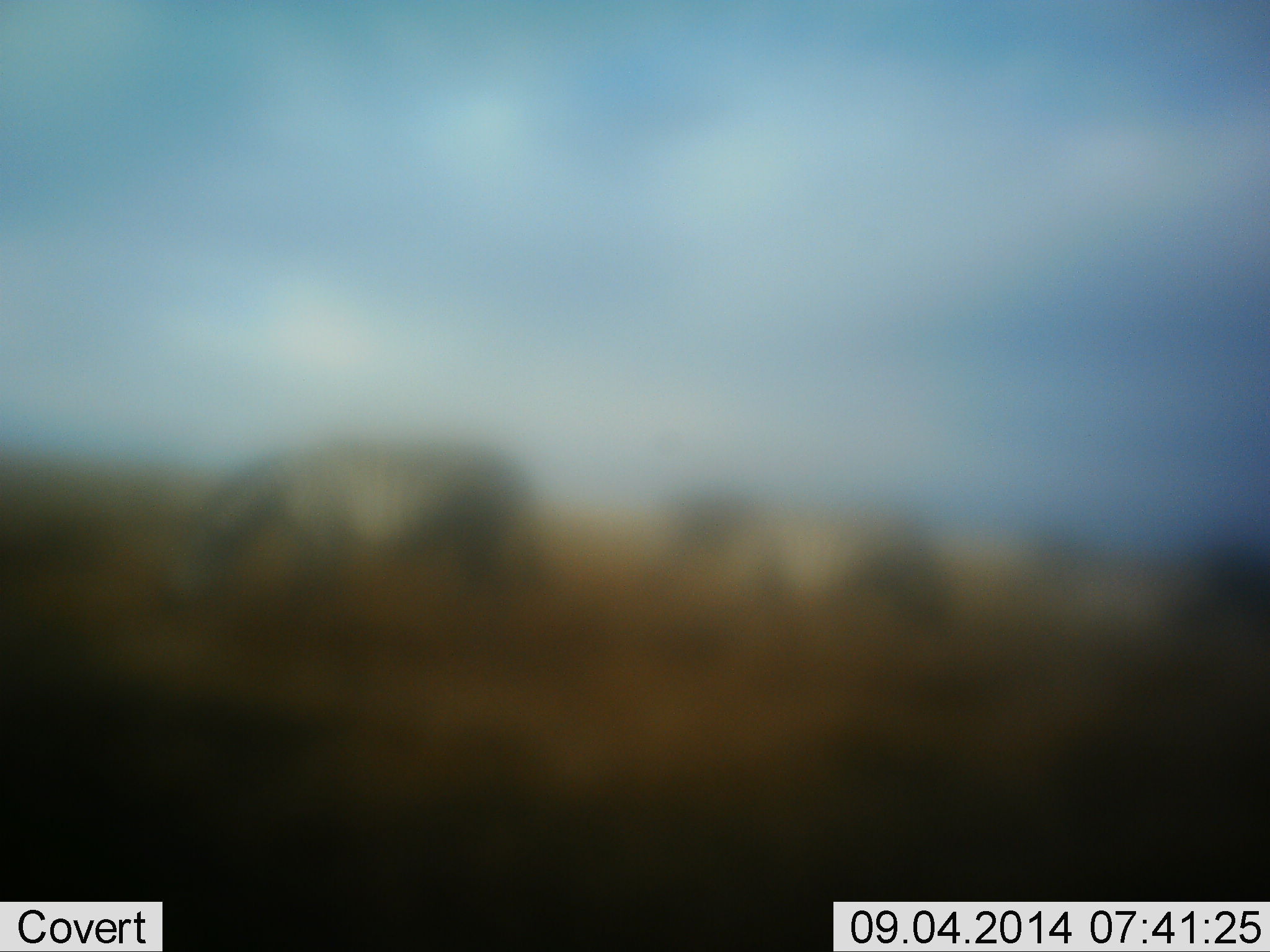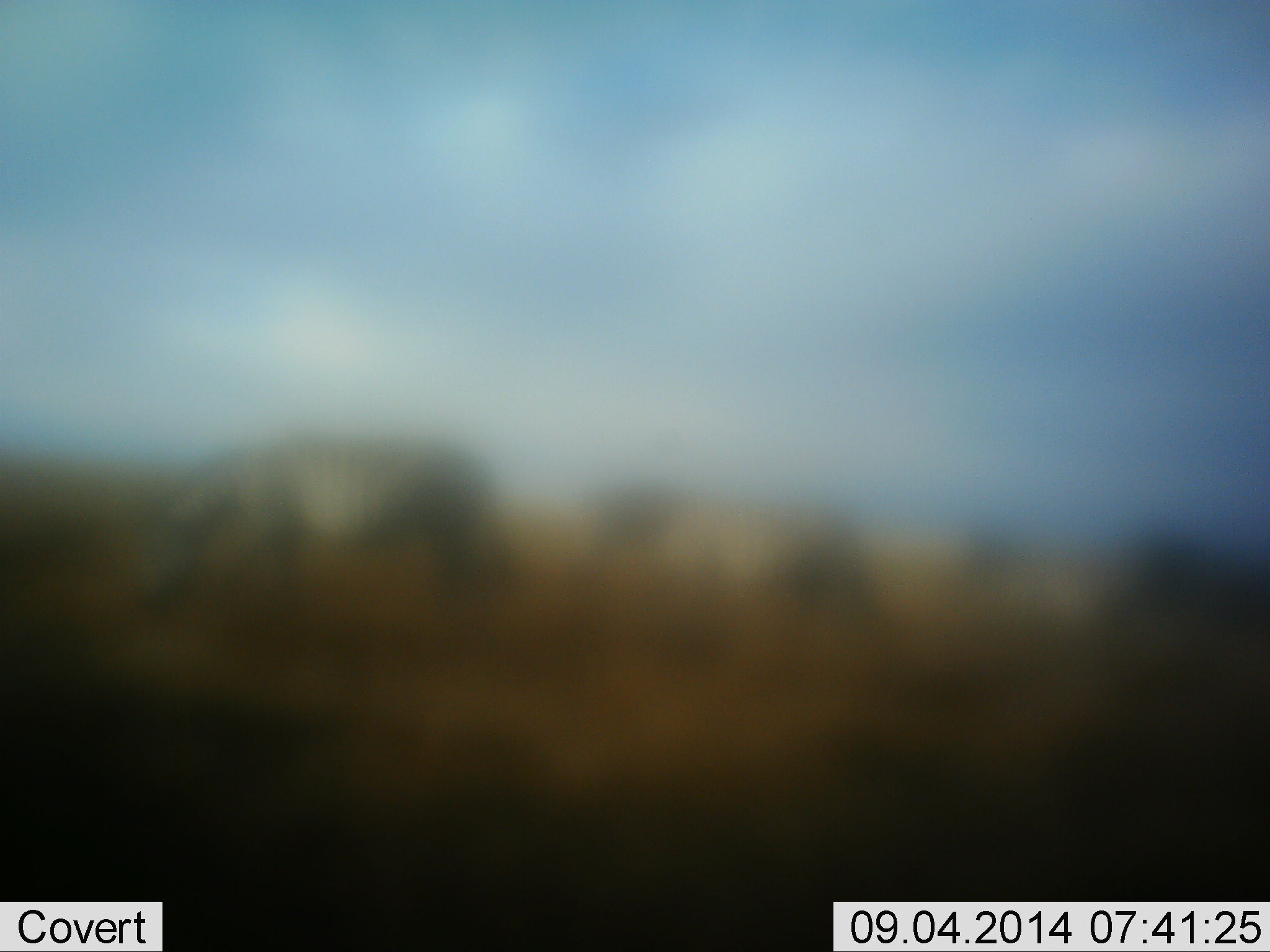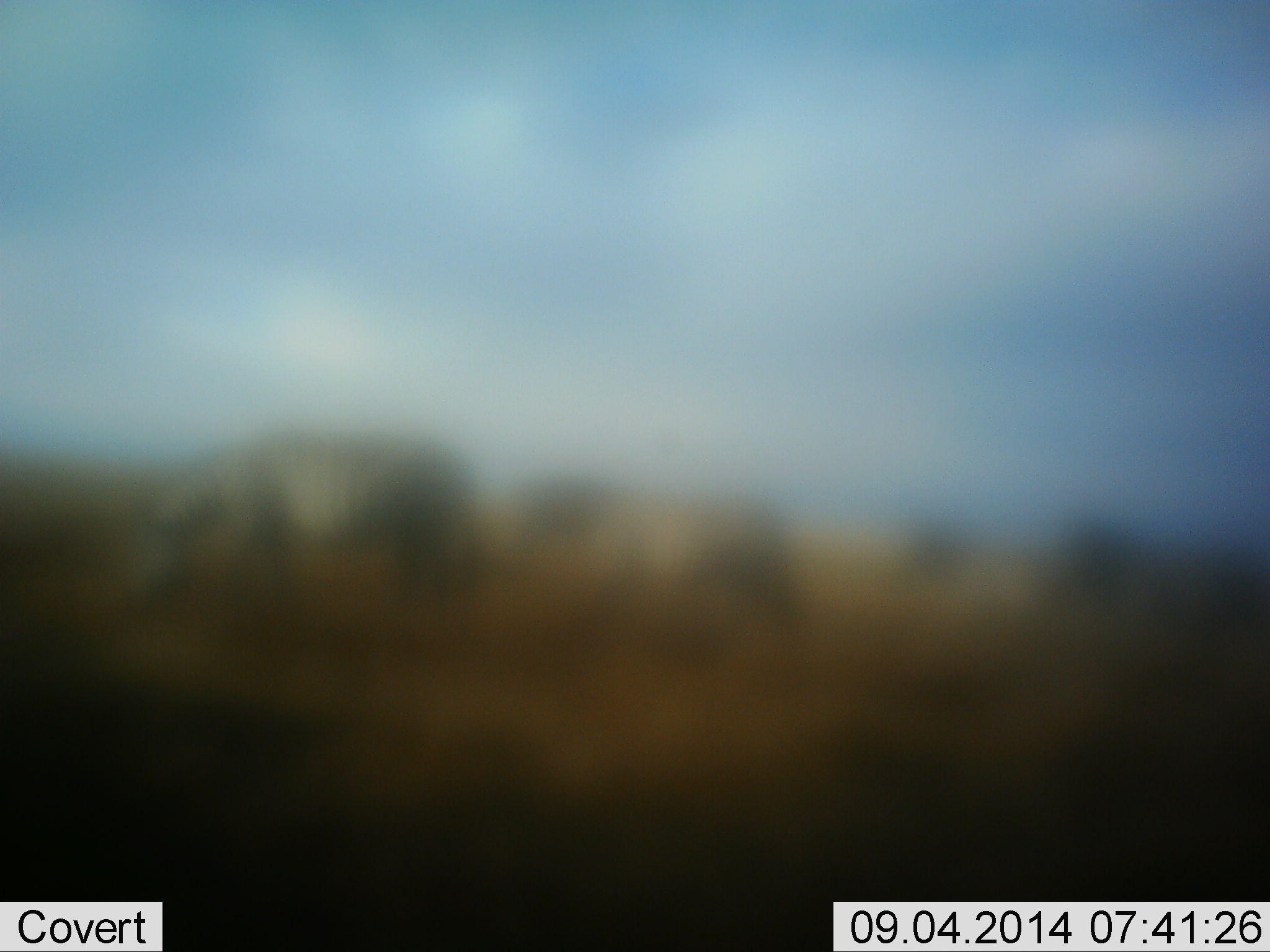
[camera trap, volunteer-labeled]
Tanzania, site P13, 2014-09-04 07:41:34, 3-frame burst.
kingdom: Animalia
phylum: Chordata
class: Mammalia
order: Perissodactyla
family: Equidae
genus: Equus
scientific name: Equus quagga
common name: plains zebra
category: zebra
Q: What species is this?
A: Zebra (plains zebra) (Equus quagga).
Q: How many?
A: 4.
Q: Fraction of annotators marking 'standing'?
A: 10%.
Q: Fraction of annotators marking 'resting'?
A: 0%.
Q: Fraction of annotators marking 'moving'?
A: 70%.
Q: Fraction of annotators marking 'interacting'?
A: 0%.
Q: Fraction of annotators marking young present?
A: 0%.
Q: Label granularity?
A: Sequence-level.